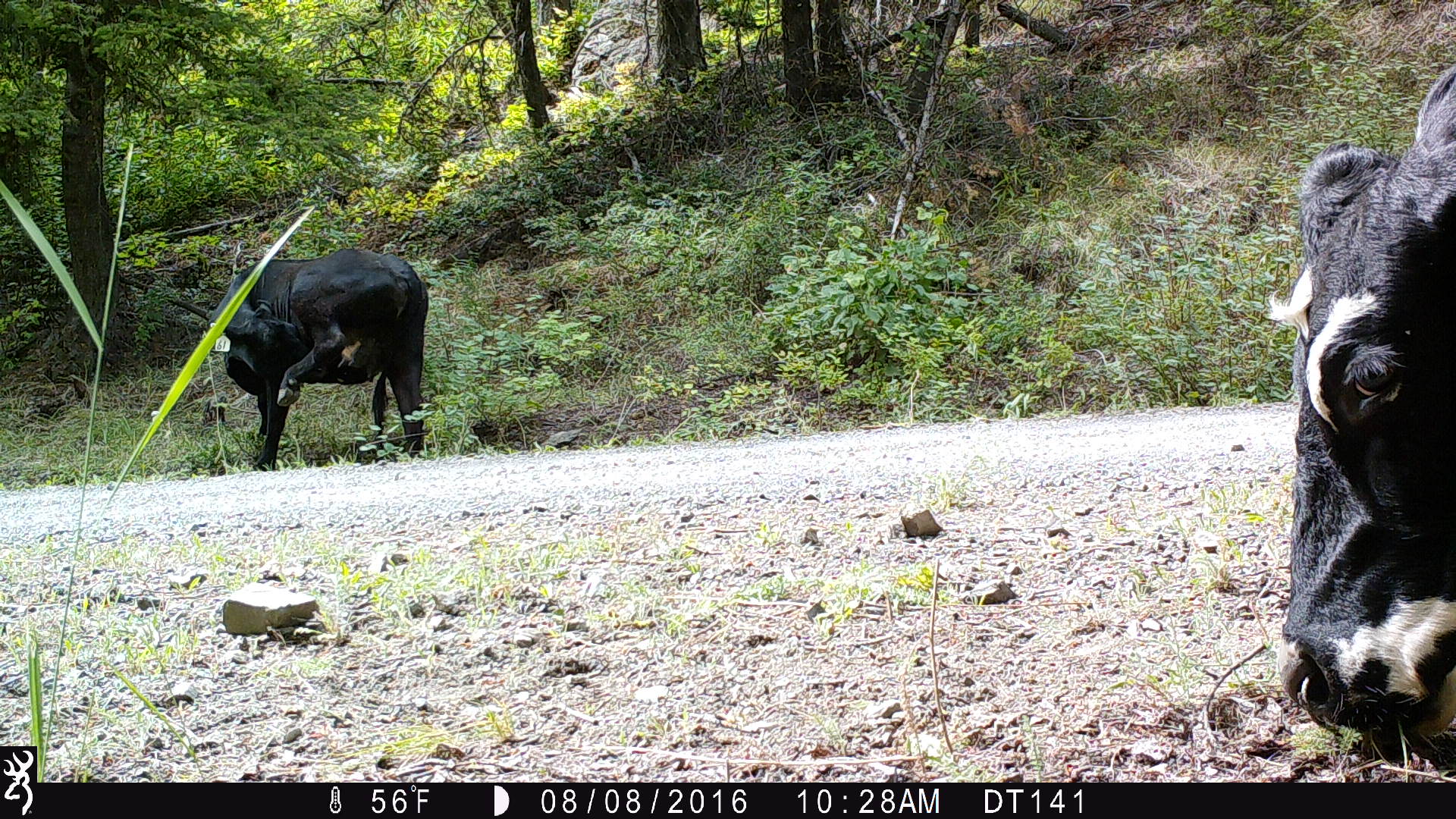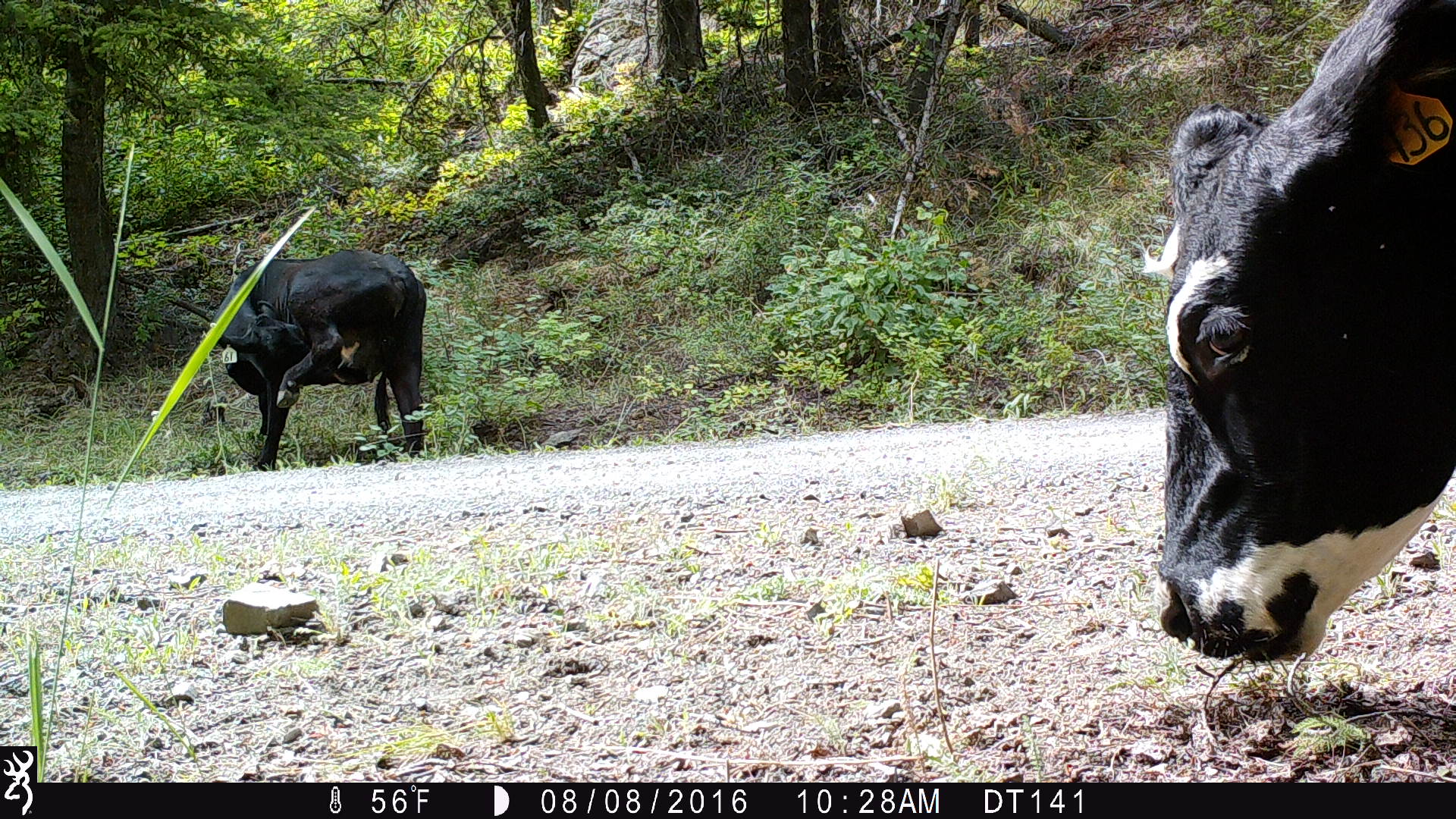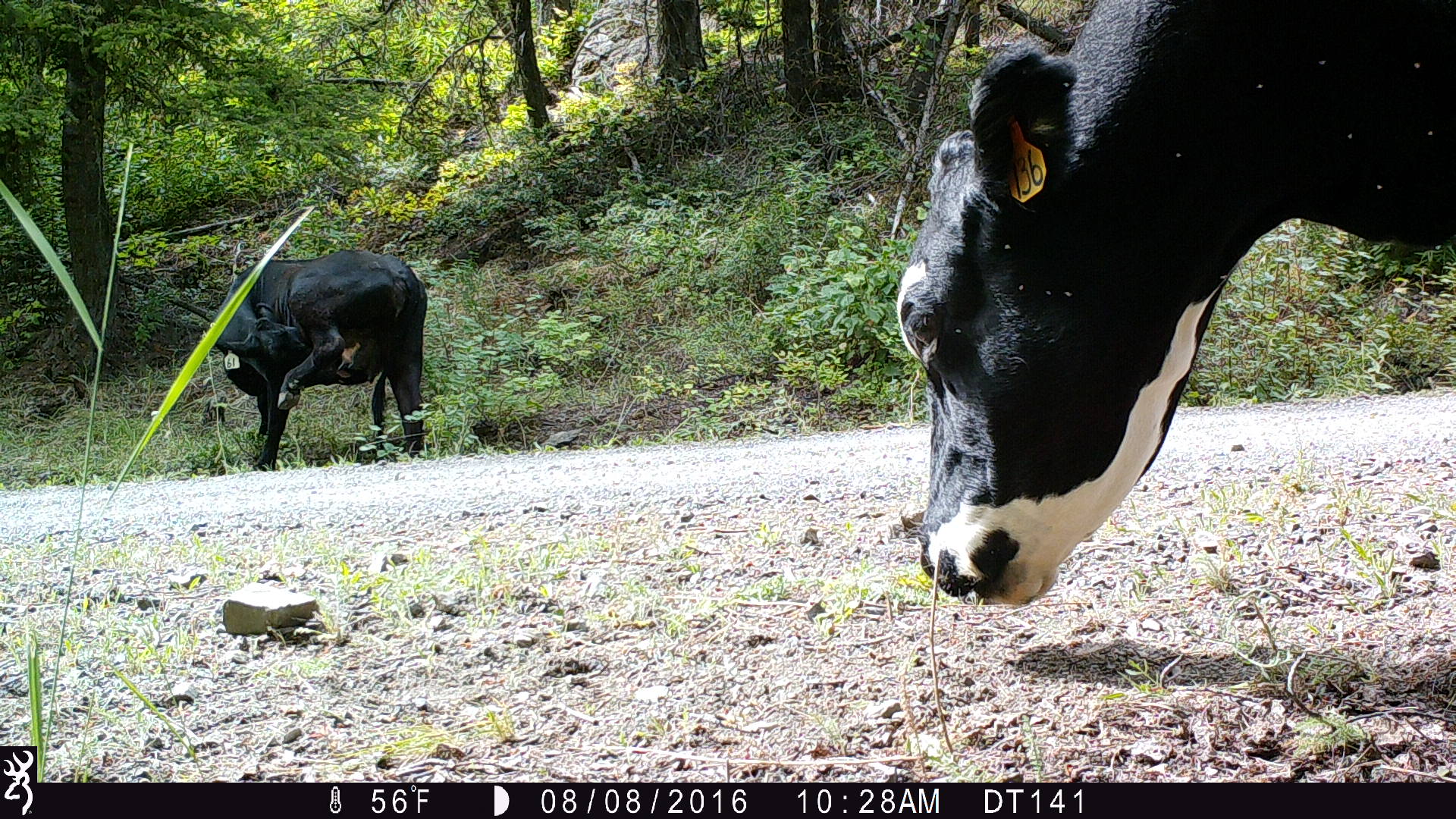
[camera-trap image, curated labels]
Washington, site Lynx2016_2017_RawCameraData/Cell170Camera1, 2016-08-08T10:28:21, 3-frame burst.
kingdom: Animalia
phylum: Chordata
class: Mammalia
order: Artiodactyla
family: Bovidae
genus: Bos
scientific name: Bos taurus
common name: domestic cattle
Domestic cattle (Bos taurus). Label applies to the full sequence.